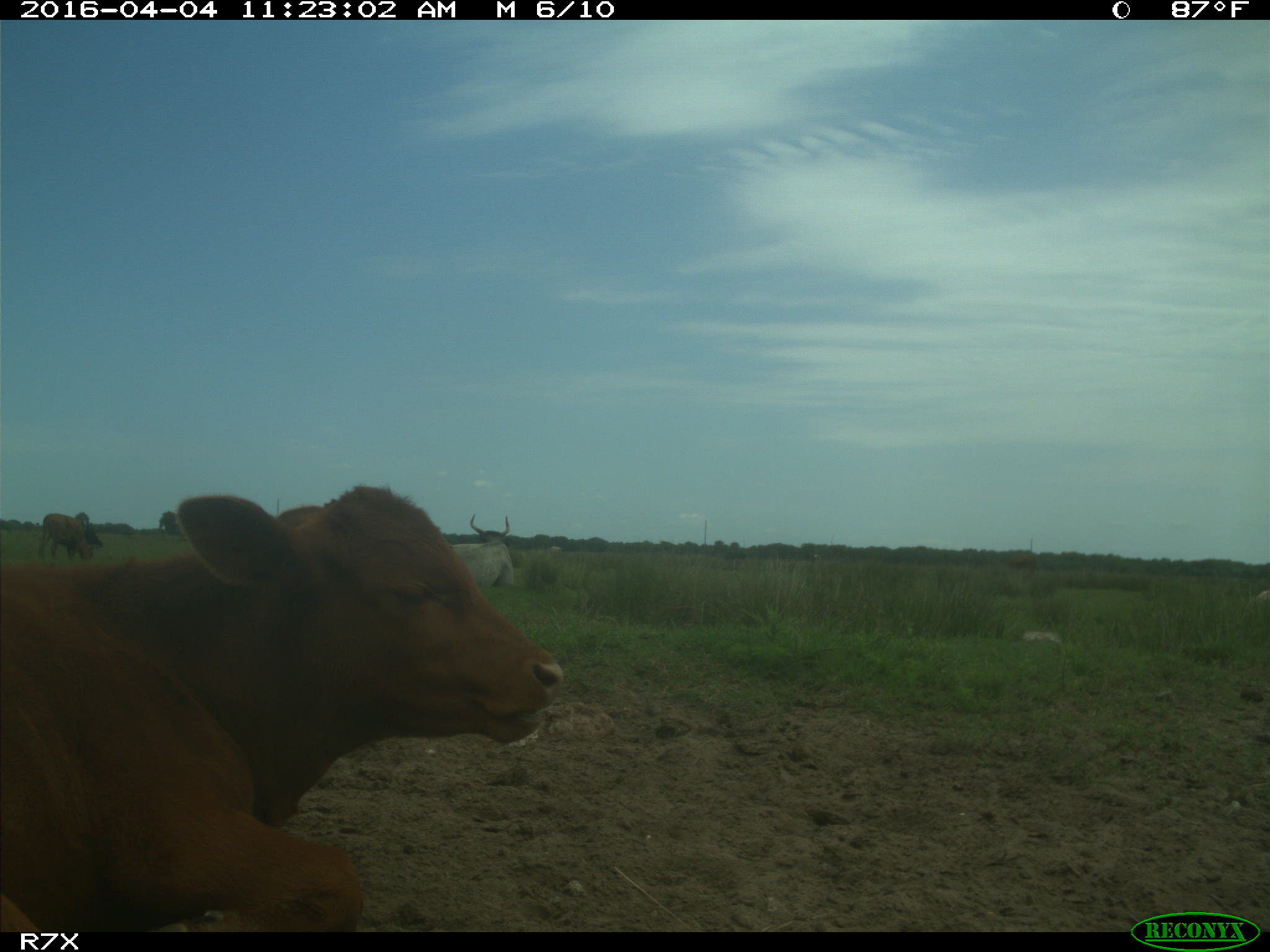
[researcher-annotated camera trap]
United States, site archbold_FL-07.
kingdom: Animalia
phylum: Chordata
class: Mammalia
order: Artiodactyla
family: Bovidae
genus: Bos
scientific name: Bos taurus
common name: domestic cow